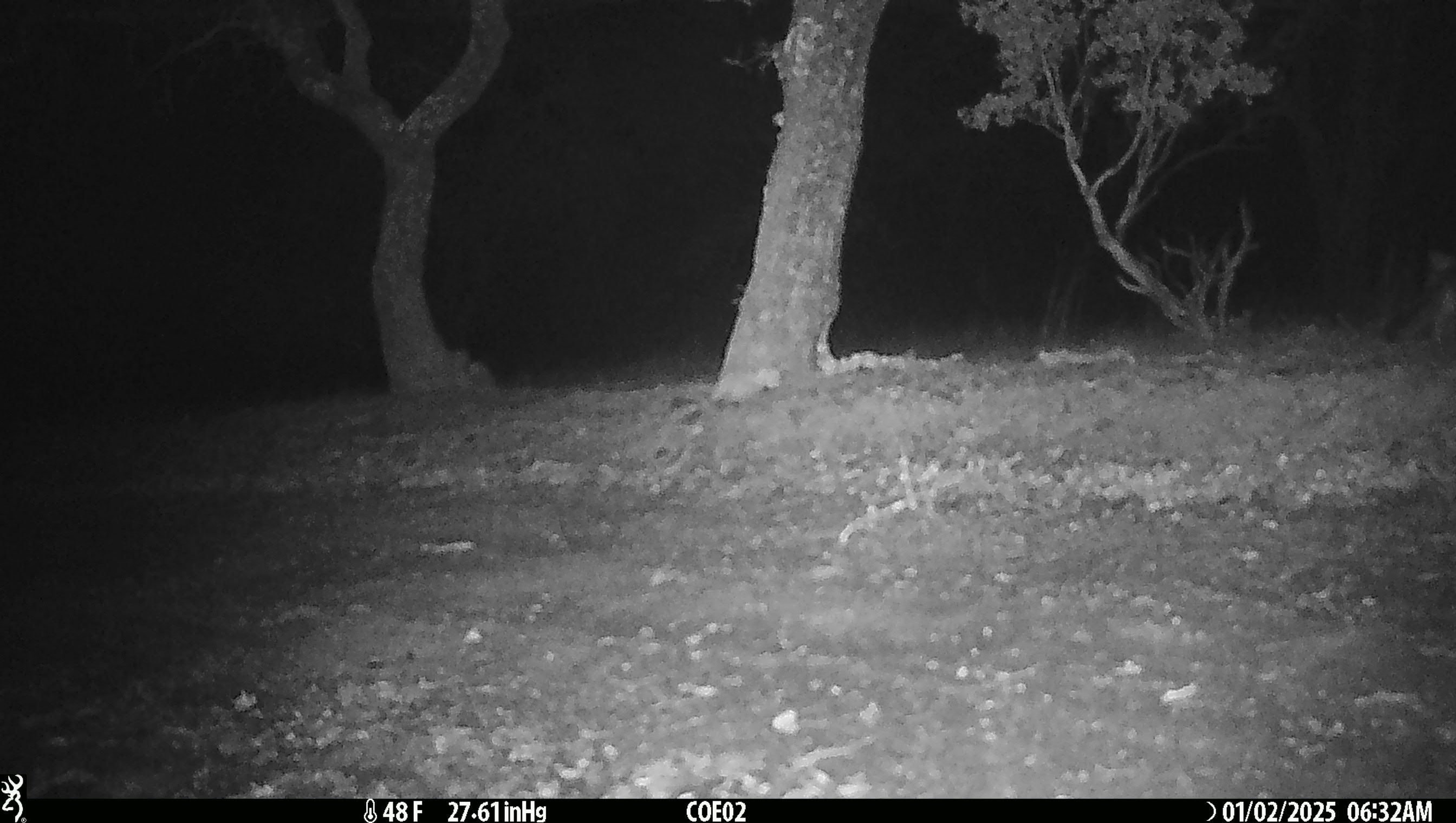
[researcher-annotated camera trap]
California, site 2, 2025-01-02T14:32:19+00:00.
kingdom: Animalia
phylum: Chordata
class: Mammalia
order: Carnivora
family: Canidae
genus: Urocyon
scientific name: Urocyon cinereoargenteus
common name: gray fox